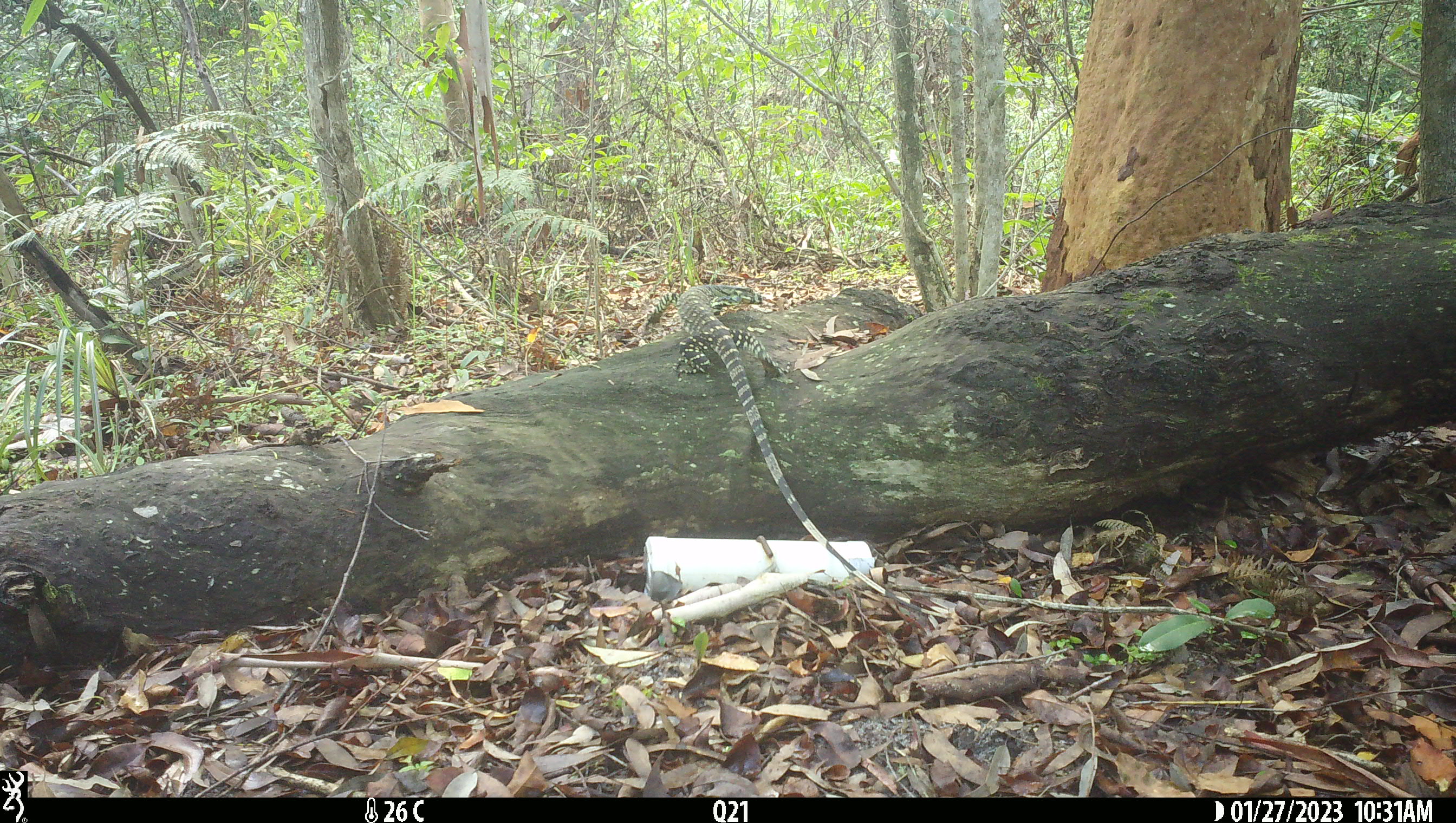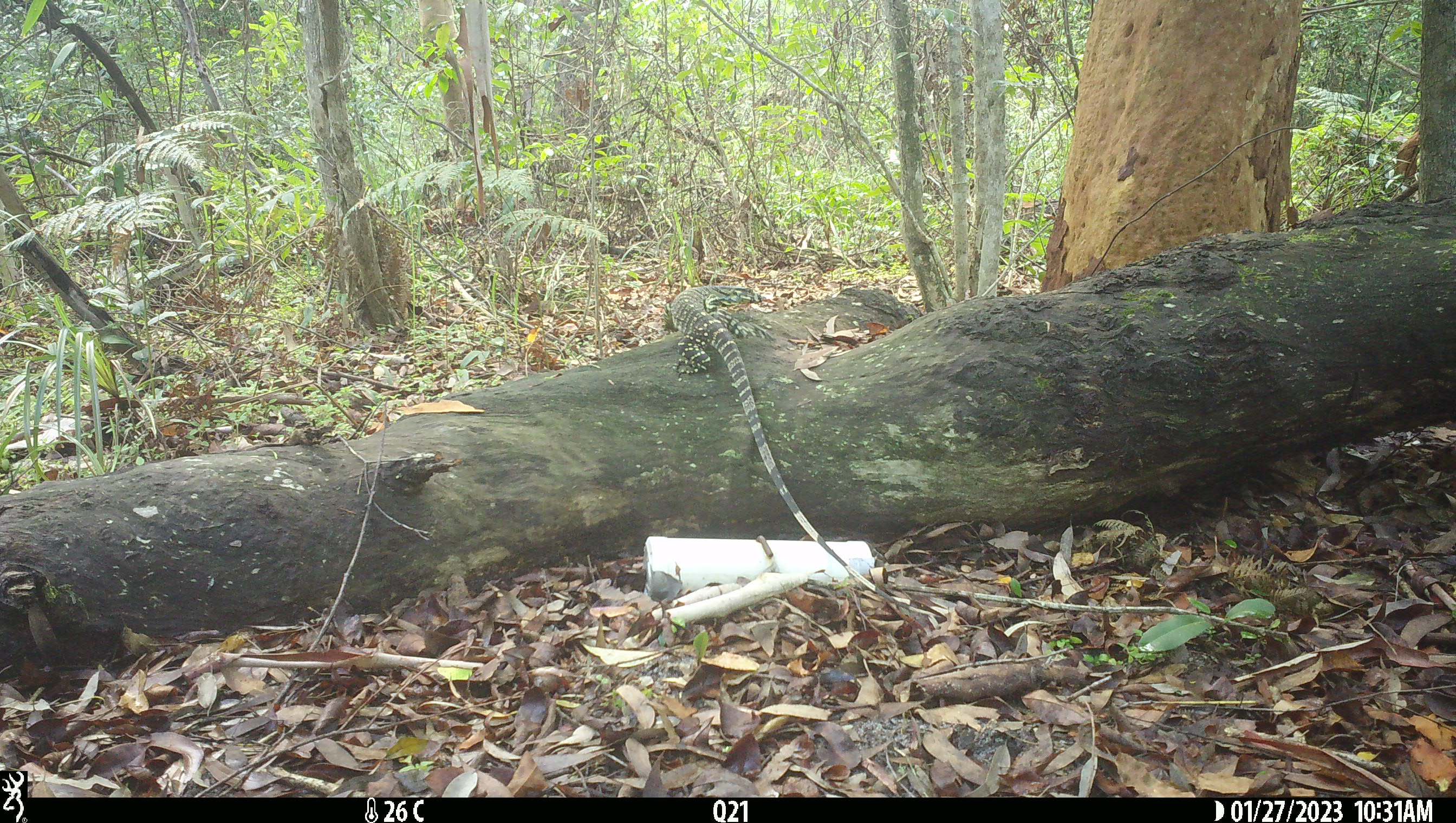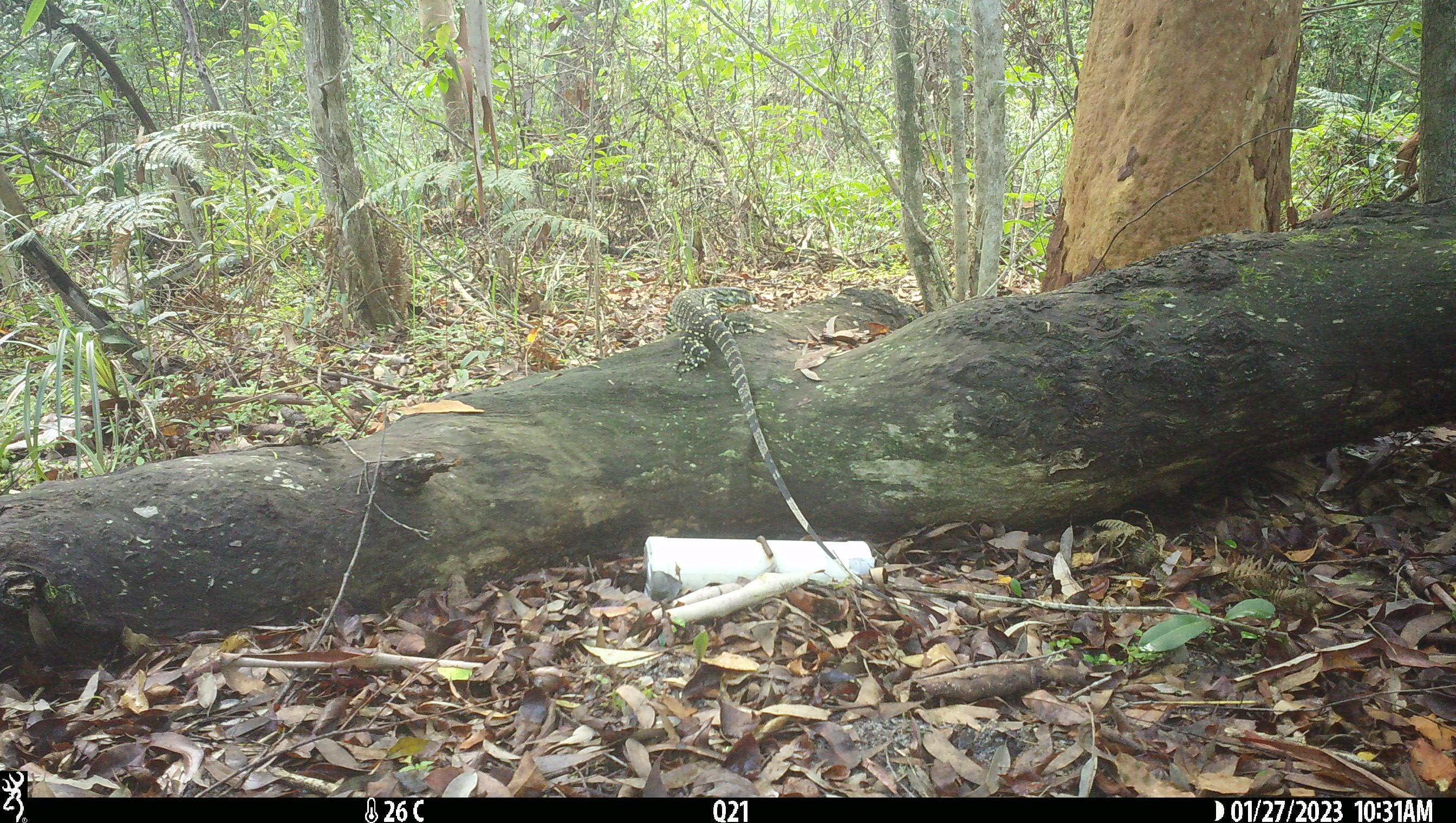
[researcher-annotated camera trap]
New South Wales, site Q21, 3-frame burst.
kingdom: Animalia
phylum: Chordata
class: Reptilia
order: Squamata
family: Varanidae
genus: Varanus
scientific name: Varanus varius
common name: lace monitor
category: goanna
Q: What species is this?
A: Goanna (lace monitor) (Varanus varius).